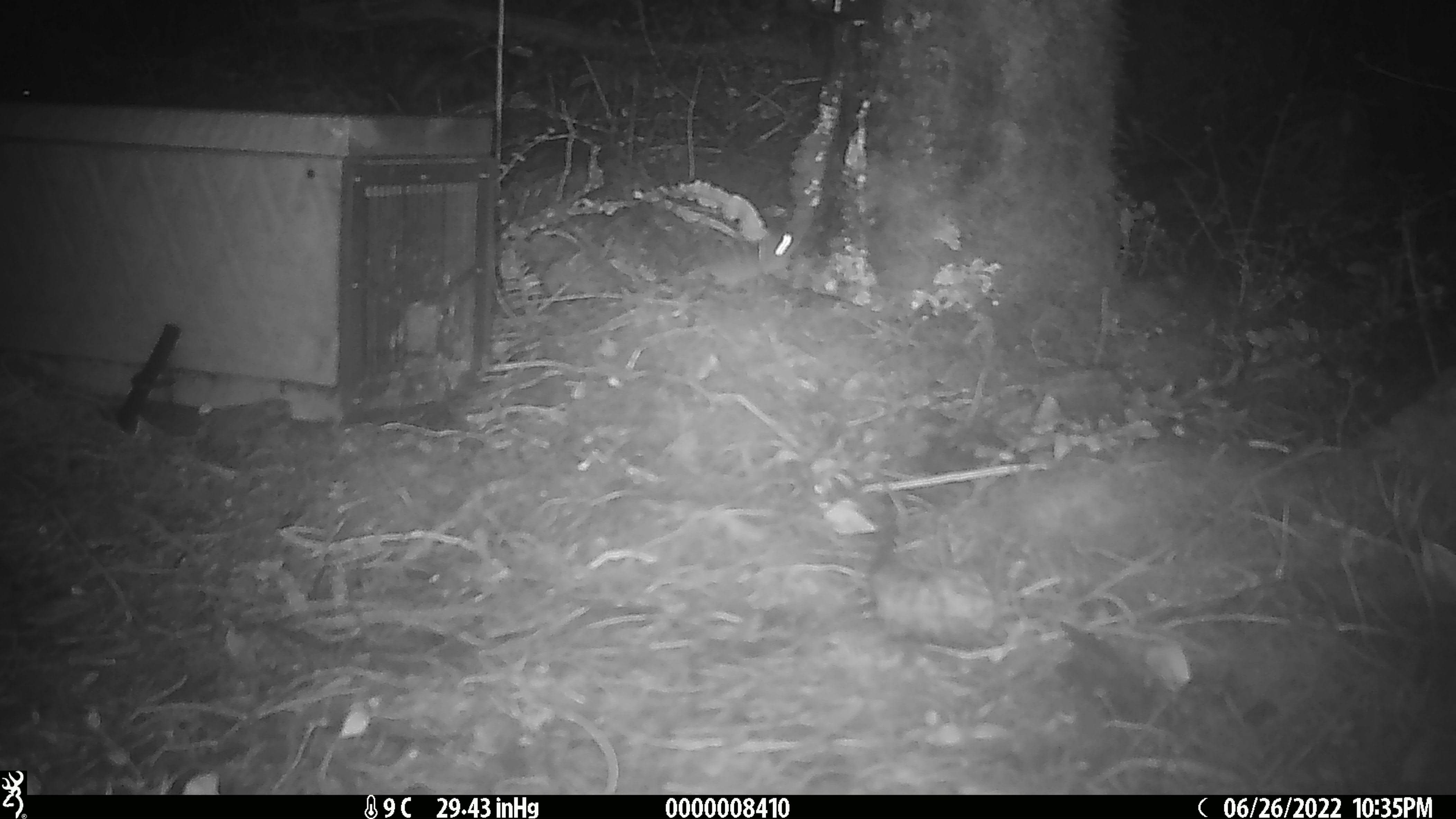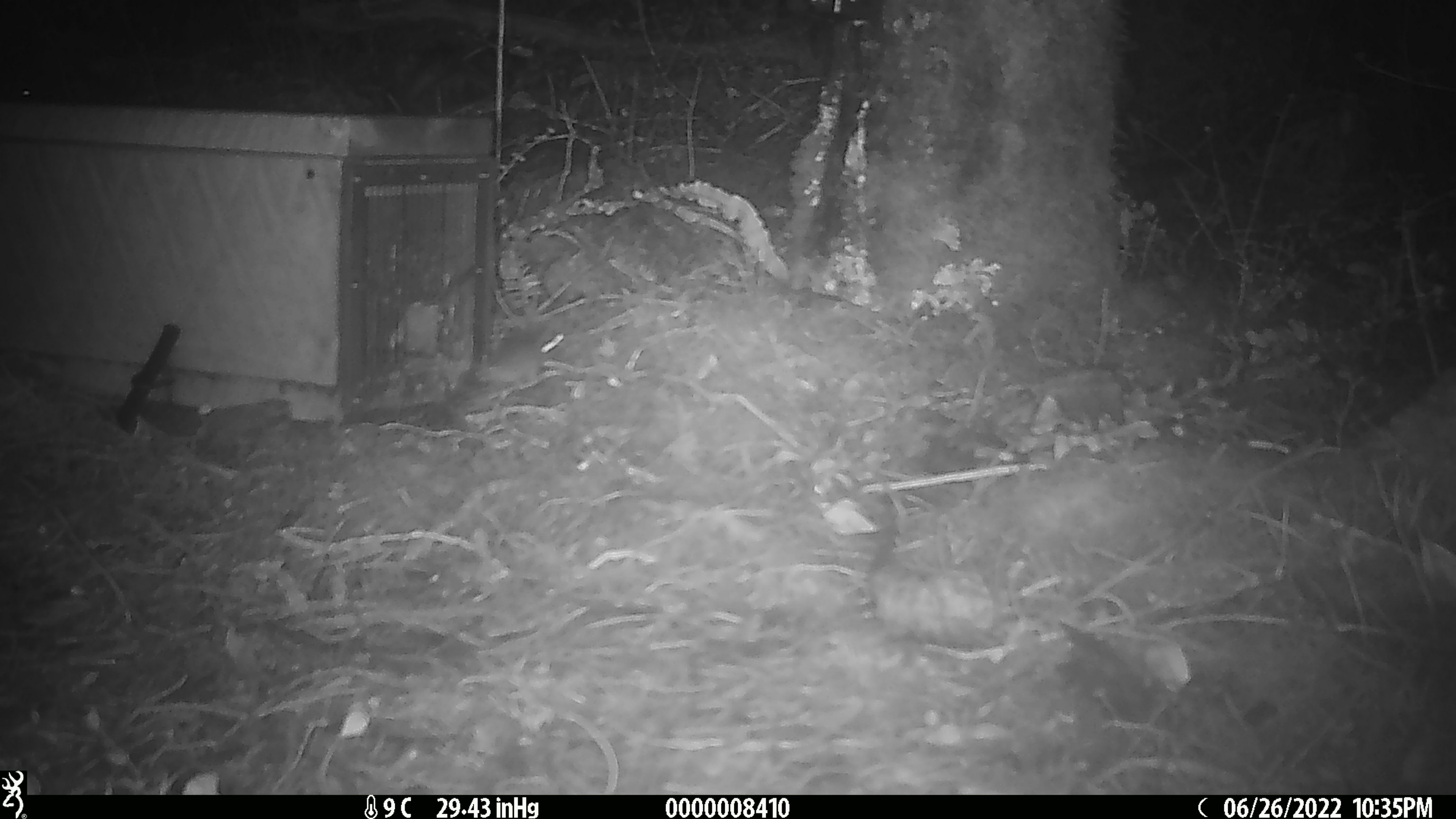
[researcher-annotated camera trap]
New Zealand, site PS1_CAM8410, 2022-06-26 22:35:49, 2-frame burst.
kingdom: Animalia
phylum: Chordata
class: Mammalia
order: Rodentia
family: Muridae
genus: Mus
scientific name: Mus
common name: mouse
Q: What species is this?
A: Mouse (Mus).